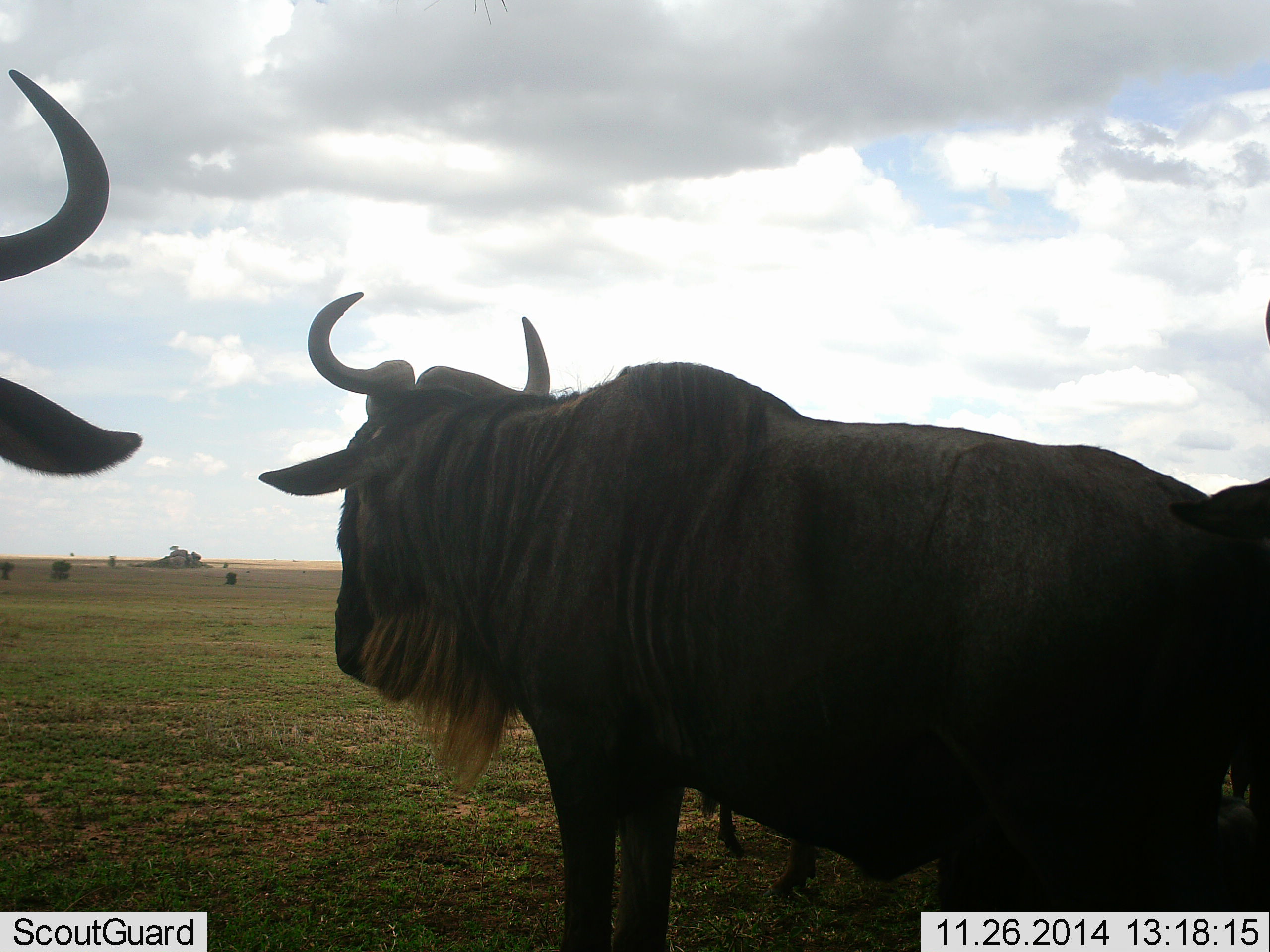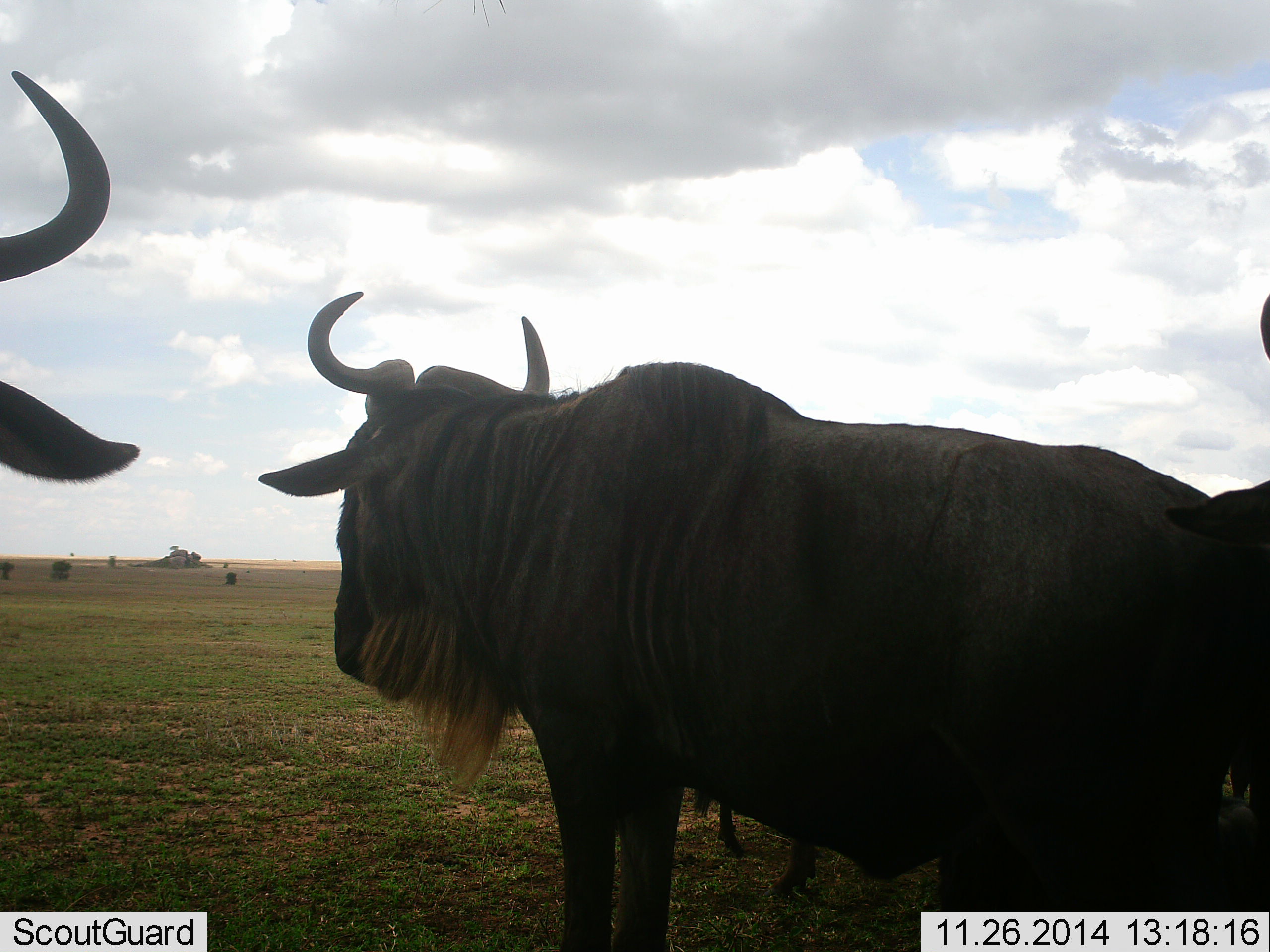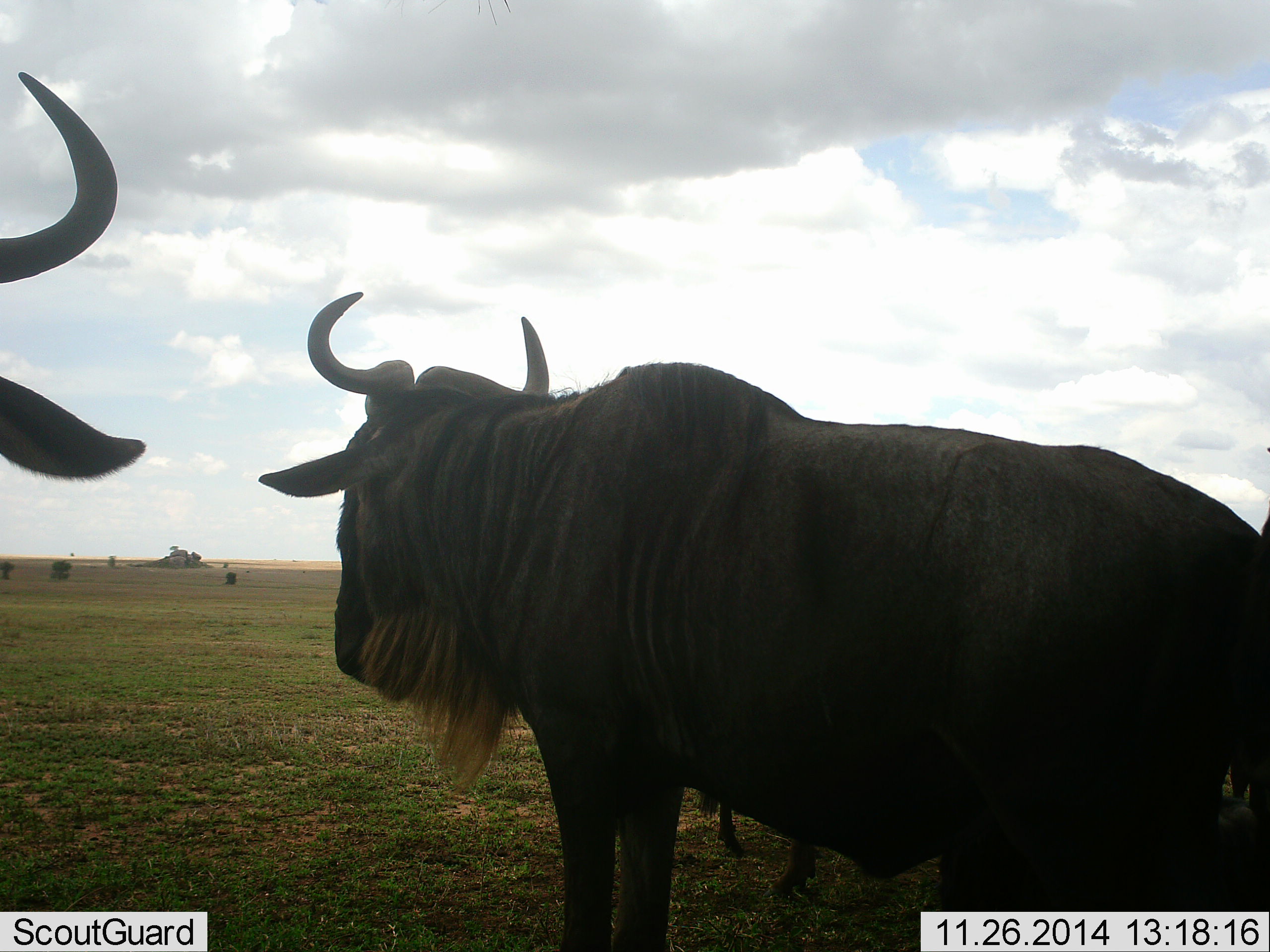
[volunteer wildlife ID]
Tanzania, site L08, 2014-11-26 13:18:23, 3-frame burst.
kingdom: Animalia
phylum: Chordata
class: Mammalia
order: Artiodactyla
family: Bovidae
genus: Connochaetes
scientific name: Connochaetes taurinus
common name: blue wildebeest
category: wildebeest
Wildebeest (blue wildebeest) (Connochaetes taurinus), count 4. Behavior (volunteer vote fractions): standing 100%, resting 20%, moving 0%, interacting 0%. Young present (vote fraction): 0%. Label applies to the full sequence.